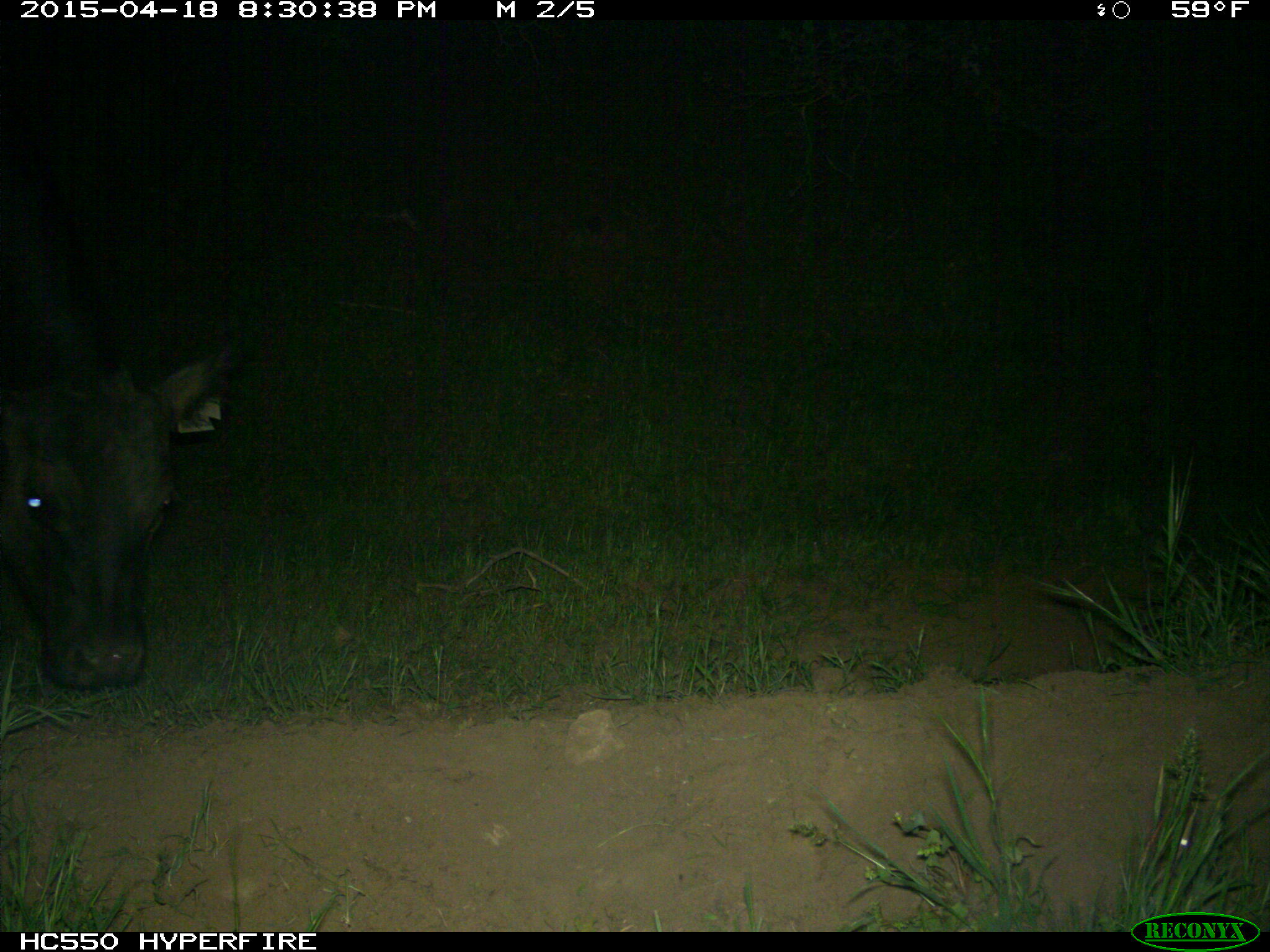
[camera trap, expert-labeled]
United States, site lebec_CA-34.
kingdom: Animalia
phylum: Chordata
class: Mammalia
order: Artiodactyla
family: Bovidae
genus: Bos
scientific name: Bos taurus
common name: domestic cow